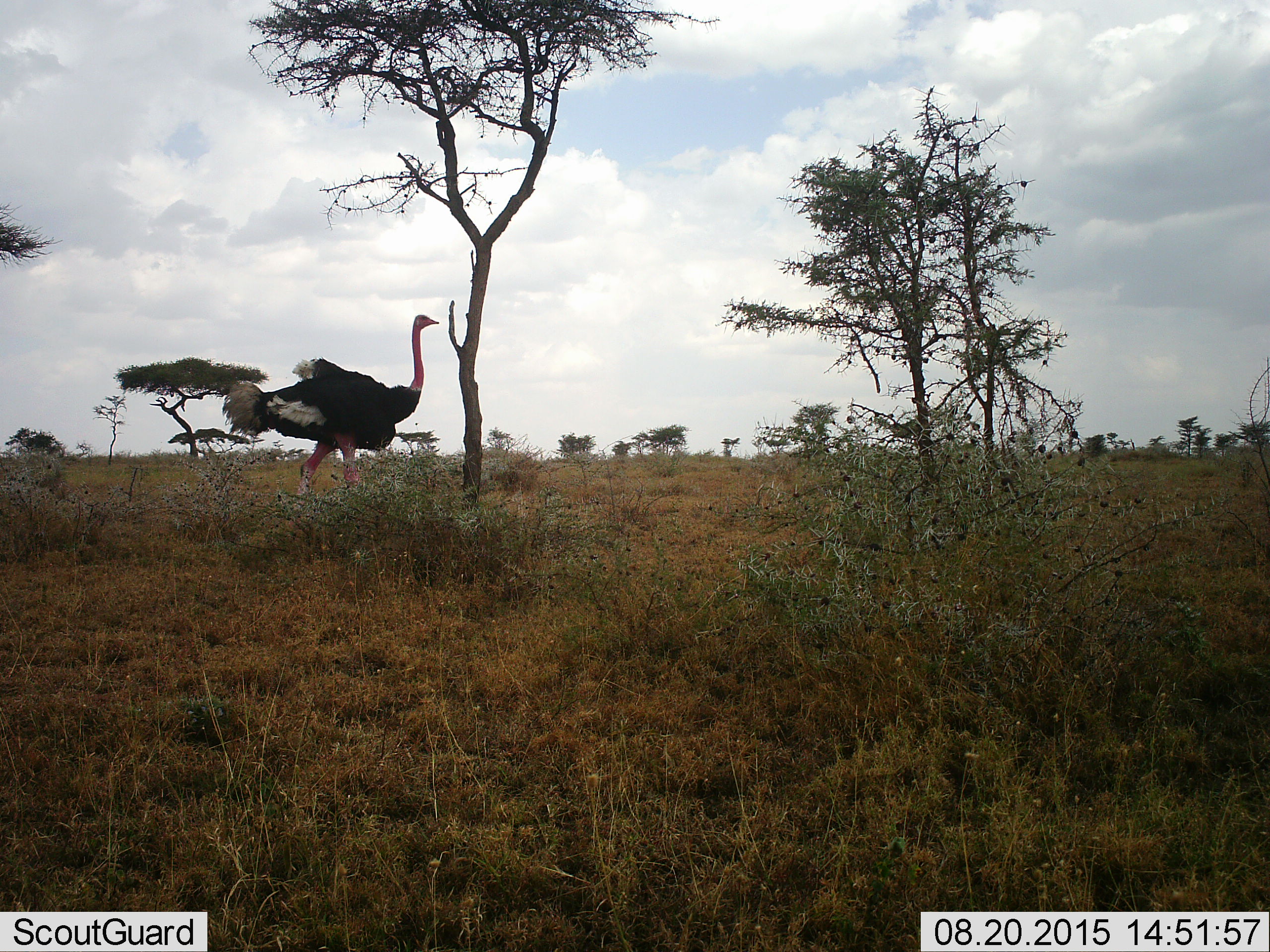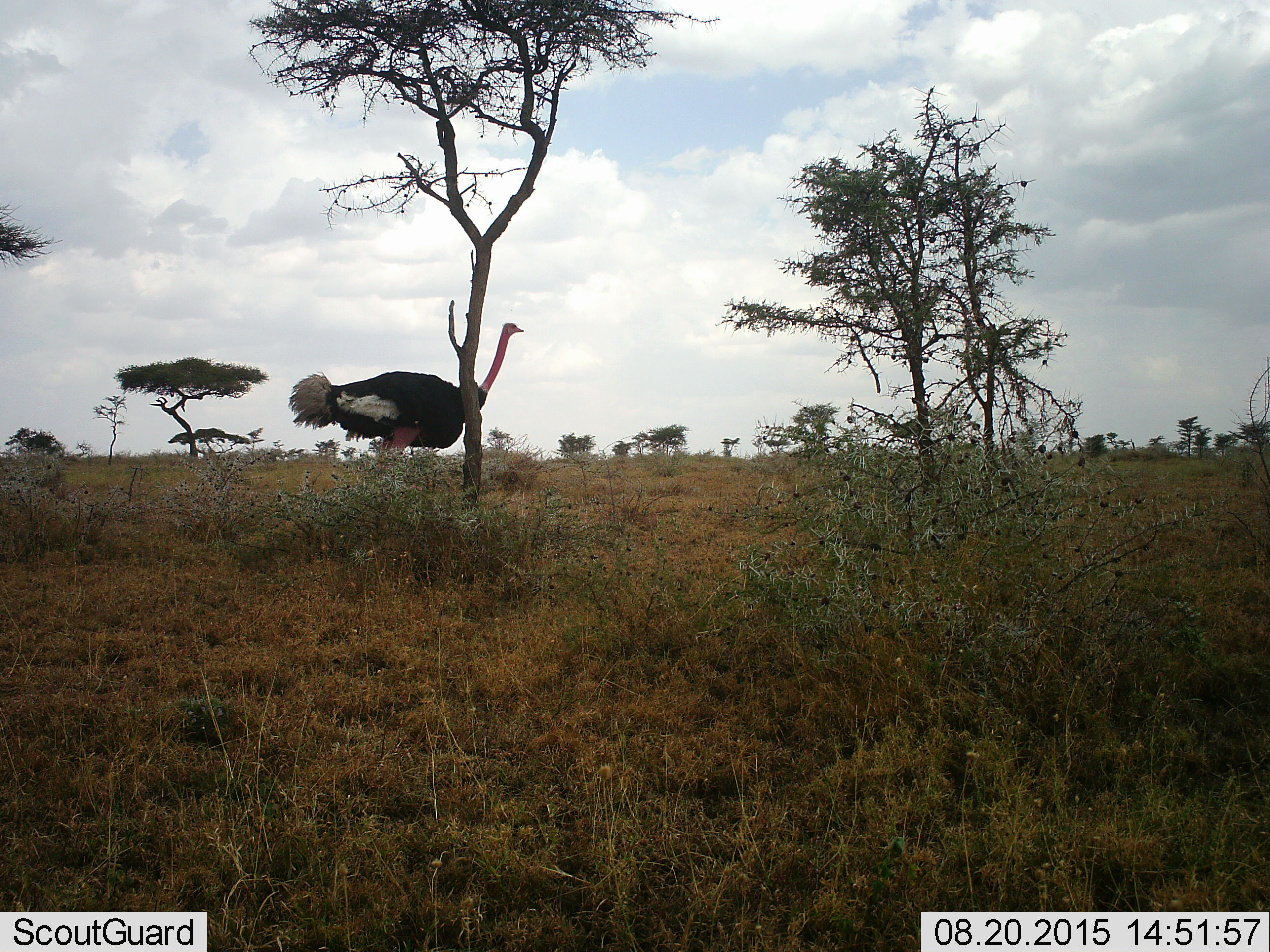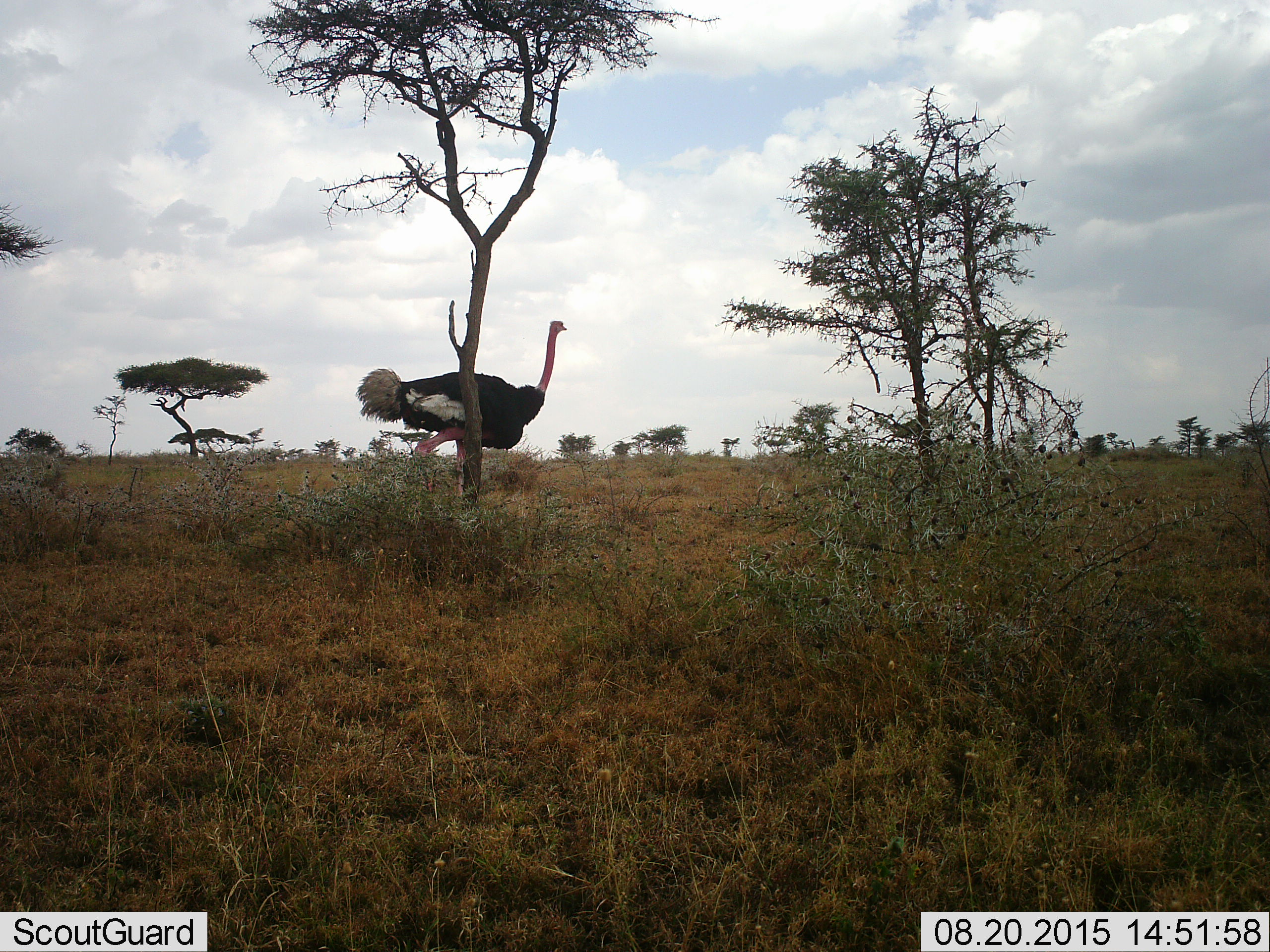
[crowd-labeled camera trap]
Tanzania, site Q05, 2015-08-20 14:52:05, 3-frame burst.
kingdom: Animalia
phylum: Chordata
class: Aves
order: Struthioniformes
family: Struthionidae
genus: Struthio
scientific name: Struthio camelus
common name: ostrich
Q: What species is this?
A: Ostrich (Struthio camelus).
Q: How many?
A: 1.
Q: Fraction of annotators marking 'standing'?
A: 12%.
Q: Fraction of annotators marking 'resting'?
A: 0%.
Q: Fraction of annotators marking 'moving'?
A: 100%.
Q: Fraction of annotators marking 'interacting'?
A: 0%.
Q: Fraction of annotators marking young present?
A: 0%.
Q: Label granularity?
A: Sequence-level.